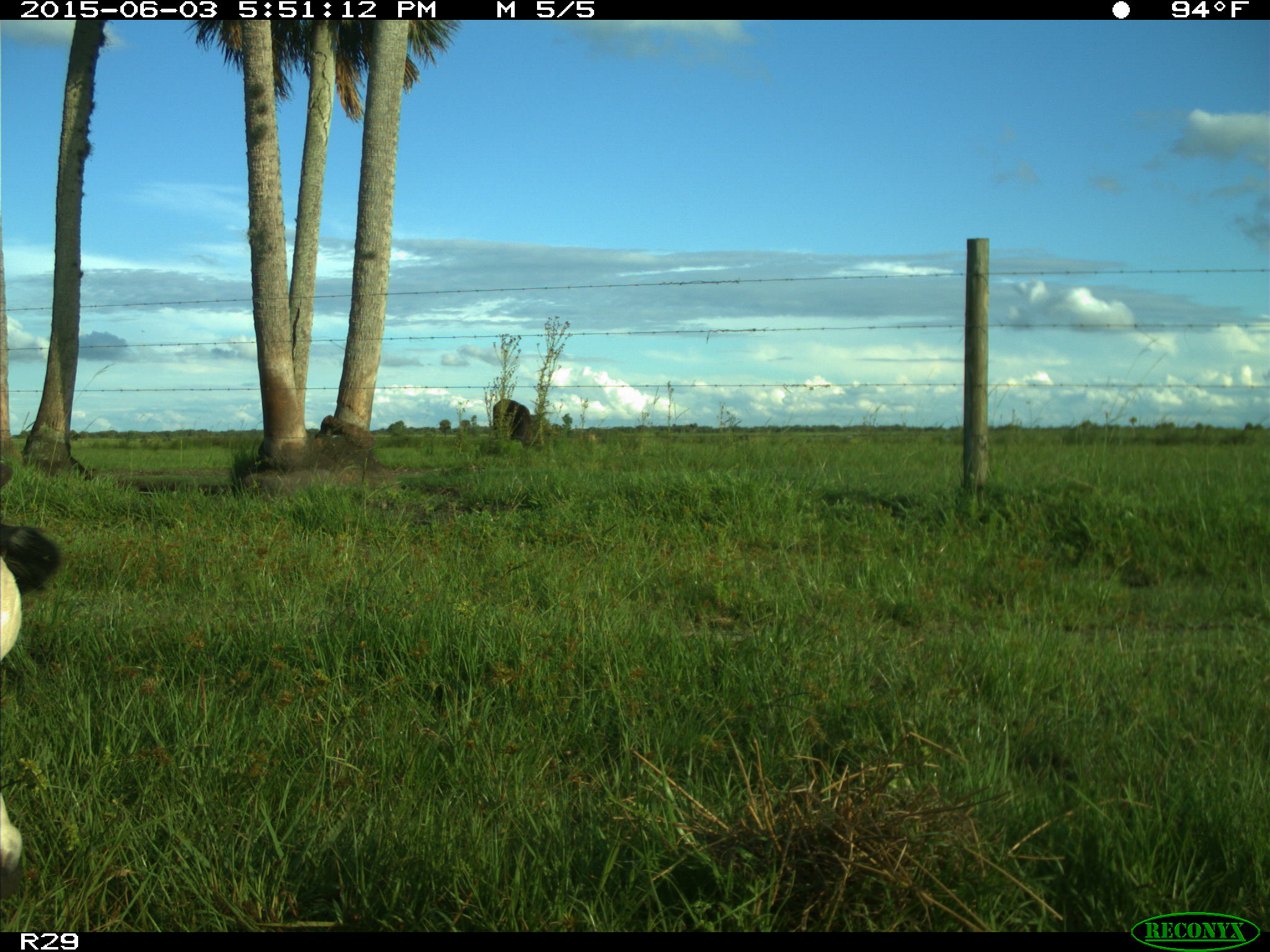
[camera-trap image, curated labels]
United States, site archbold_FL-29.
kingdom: Animalia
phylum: Chordata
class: Mammalia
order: Artiodactyla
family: Bovidae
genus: Bos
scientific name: Bos taurus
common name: domestic cow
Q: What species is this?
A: Bos taurus (domestic cow).